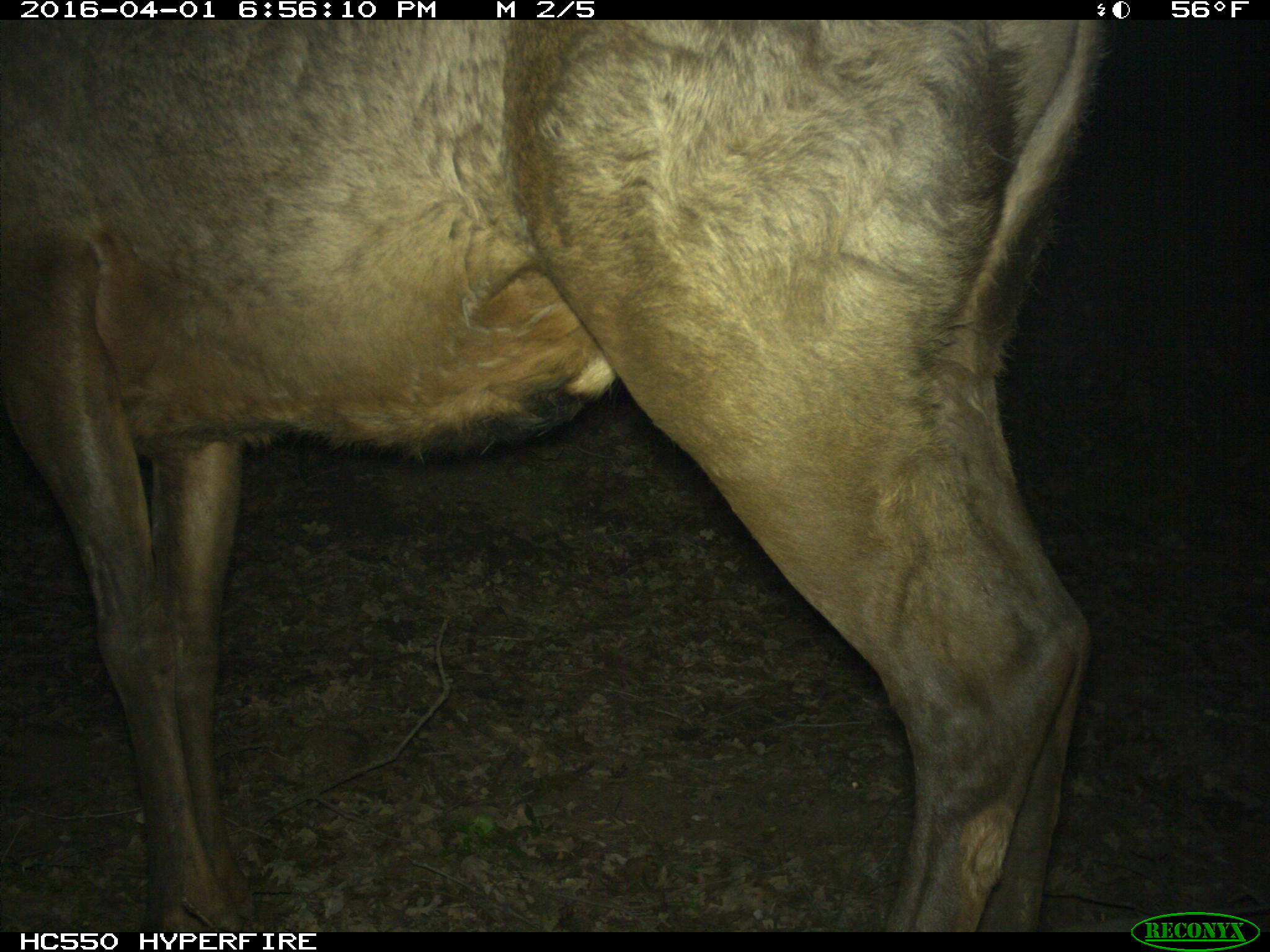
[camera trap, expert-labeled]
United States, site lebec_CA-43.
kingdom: Animalia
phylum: Chordata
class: Mammalia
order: Artiodactyla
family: Cervidae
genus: Cervus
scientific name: Cervus canadensis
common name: elk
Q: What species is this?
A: Cervus canadensis (elk).